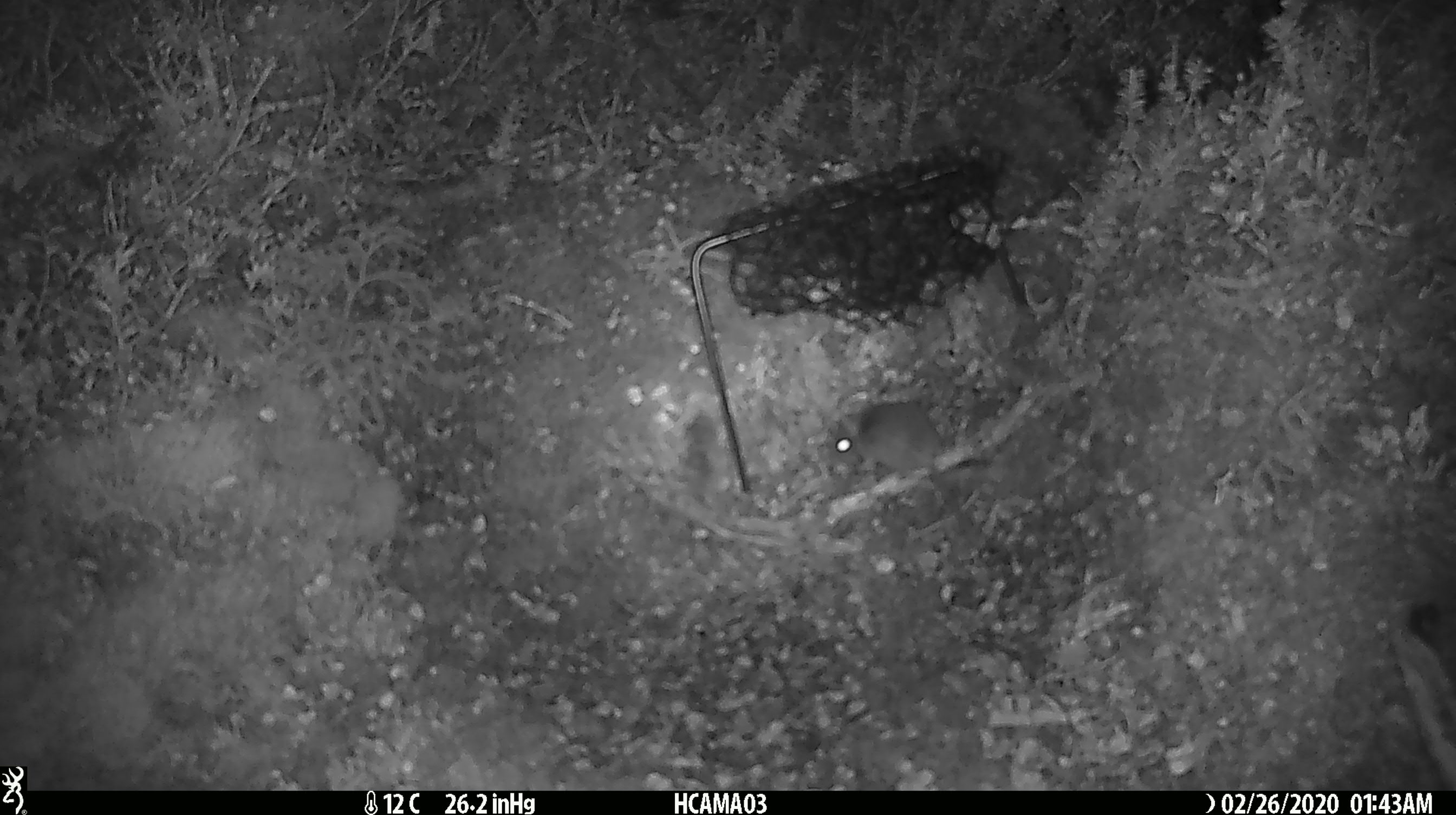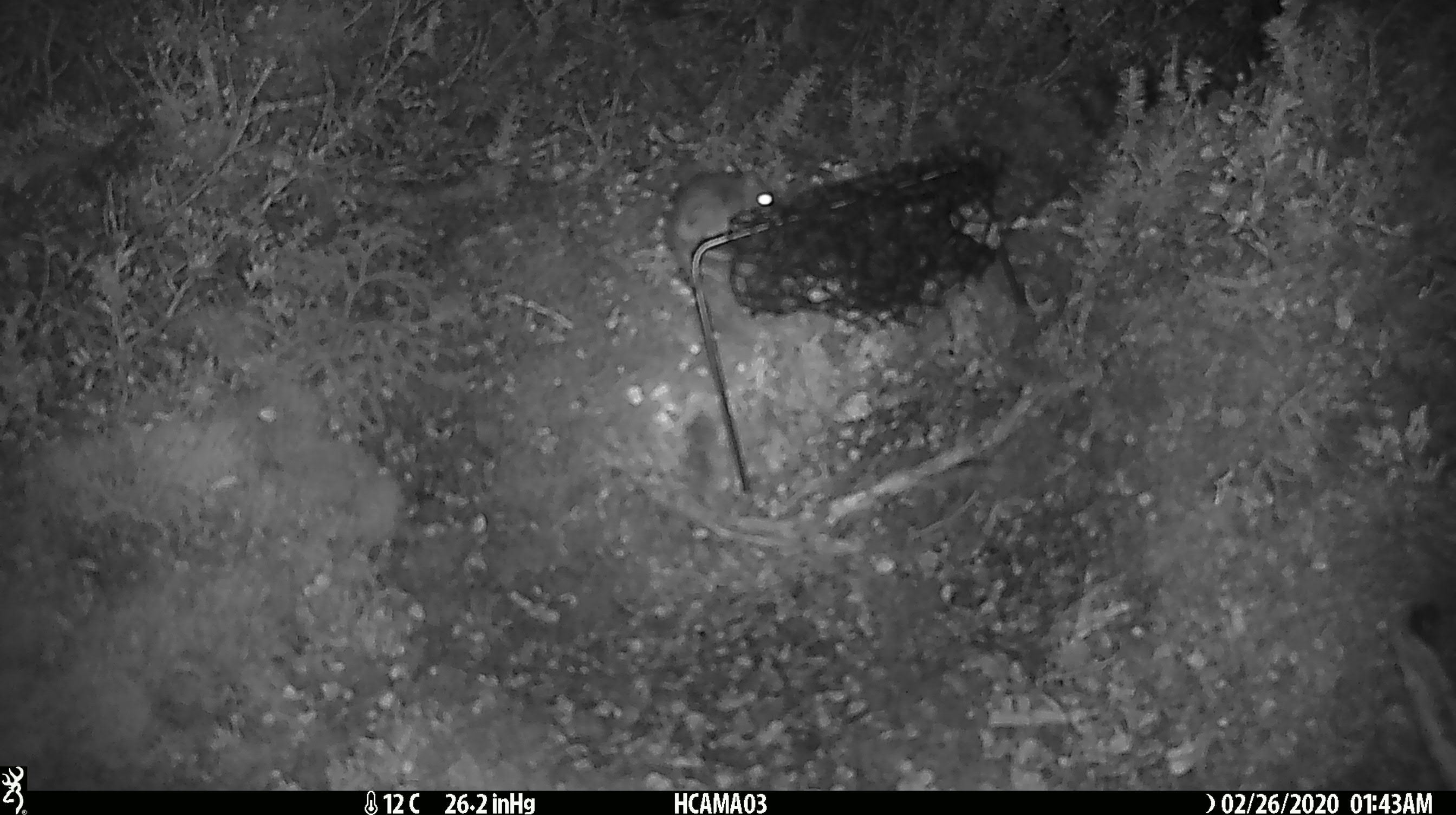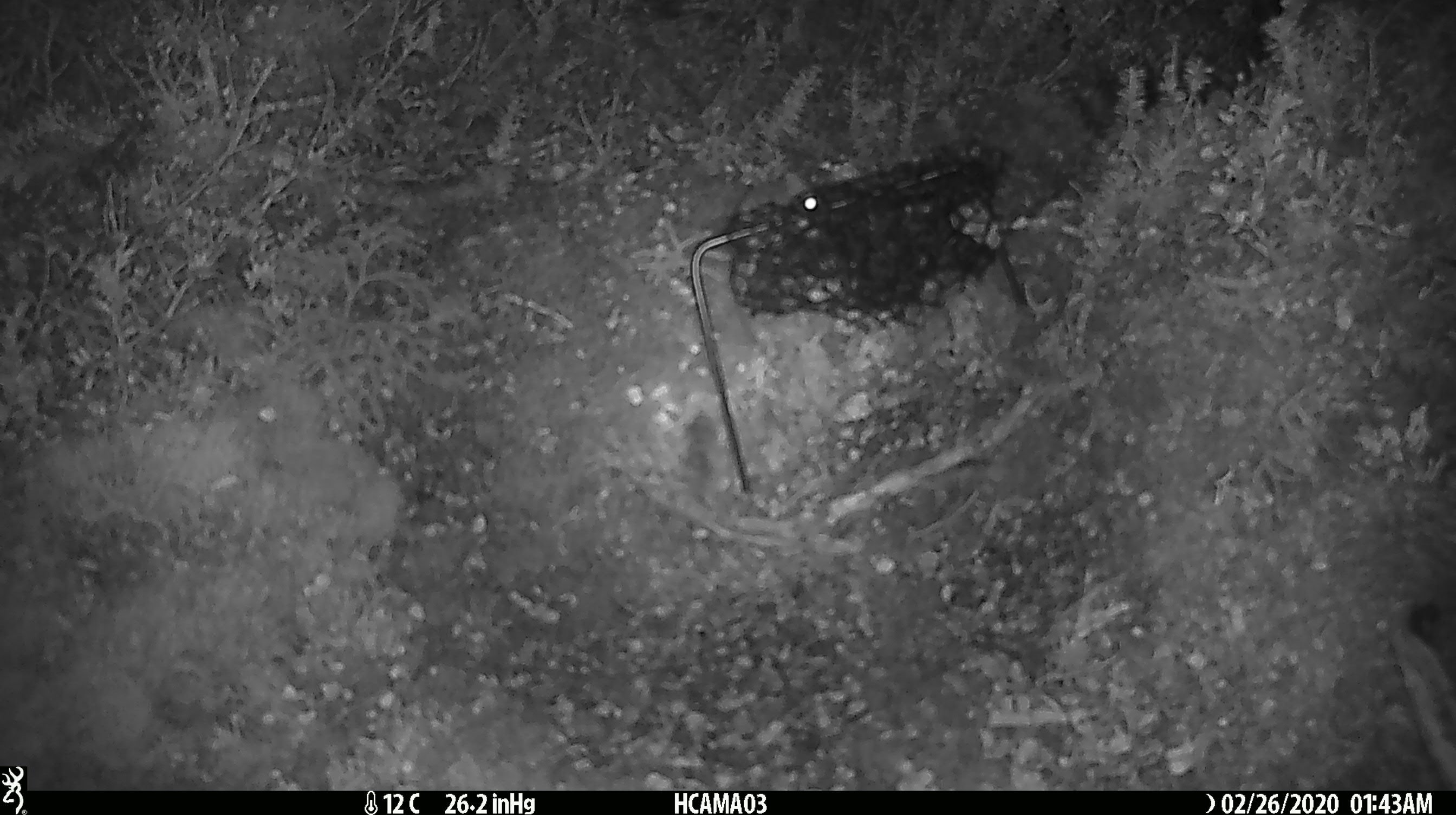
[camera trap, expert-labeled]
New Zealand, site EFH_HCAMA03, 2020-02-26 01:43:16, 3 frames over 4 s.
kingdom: Animalia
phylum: Chordata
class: Mammalia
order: Rodentia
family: Muridae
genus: Mus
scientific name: Mus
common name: mouse